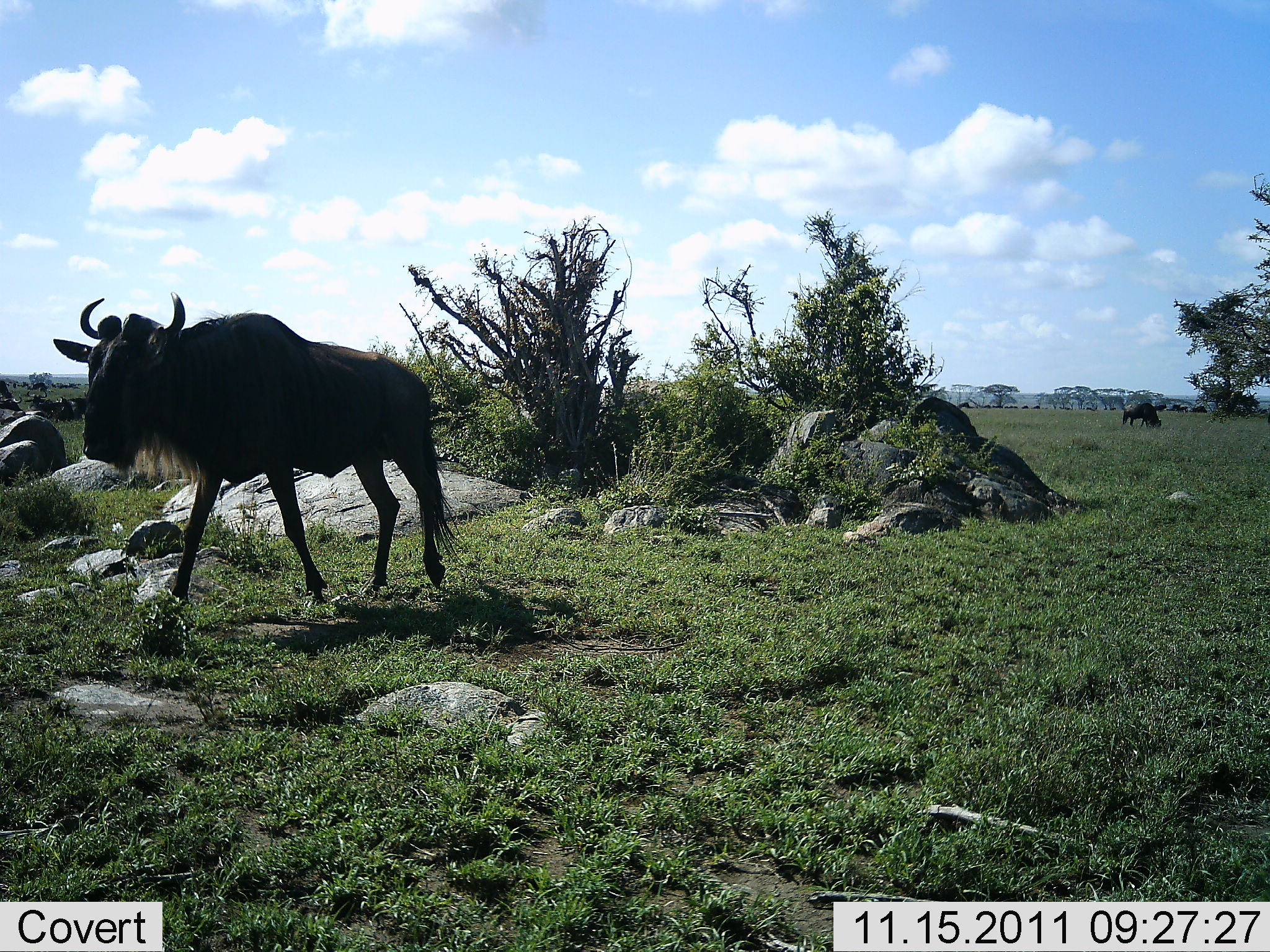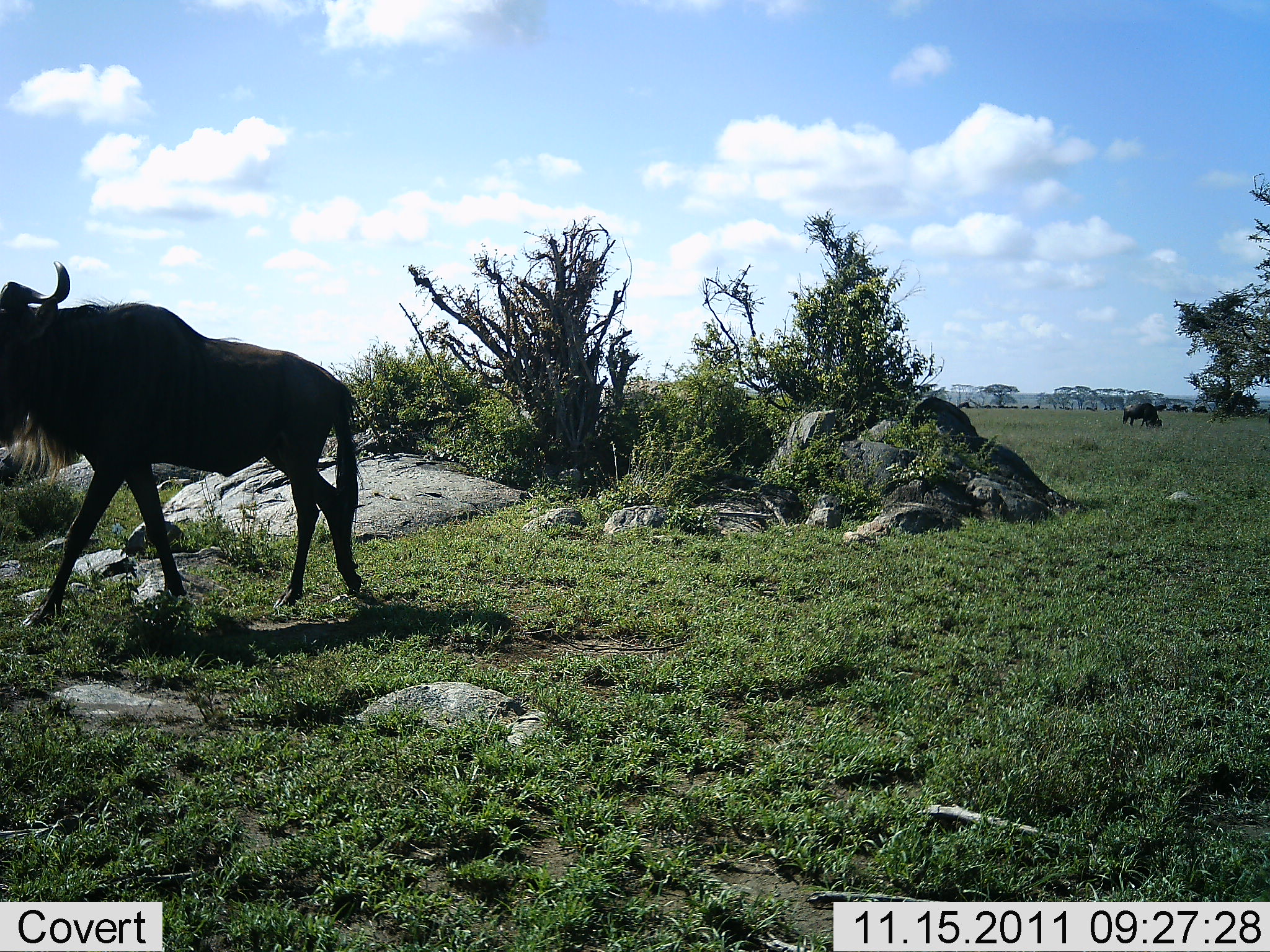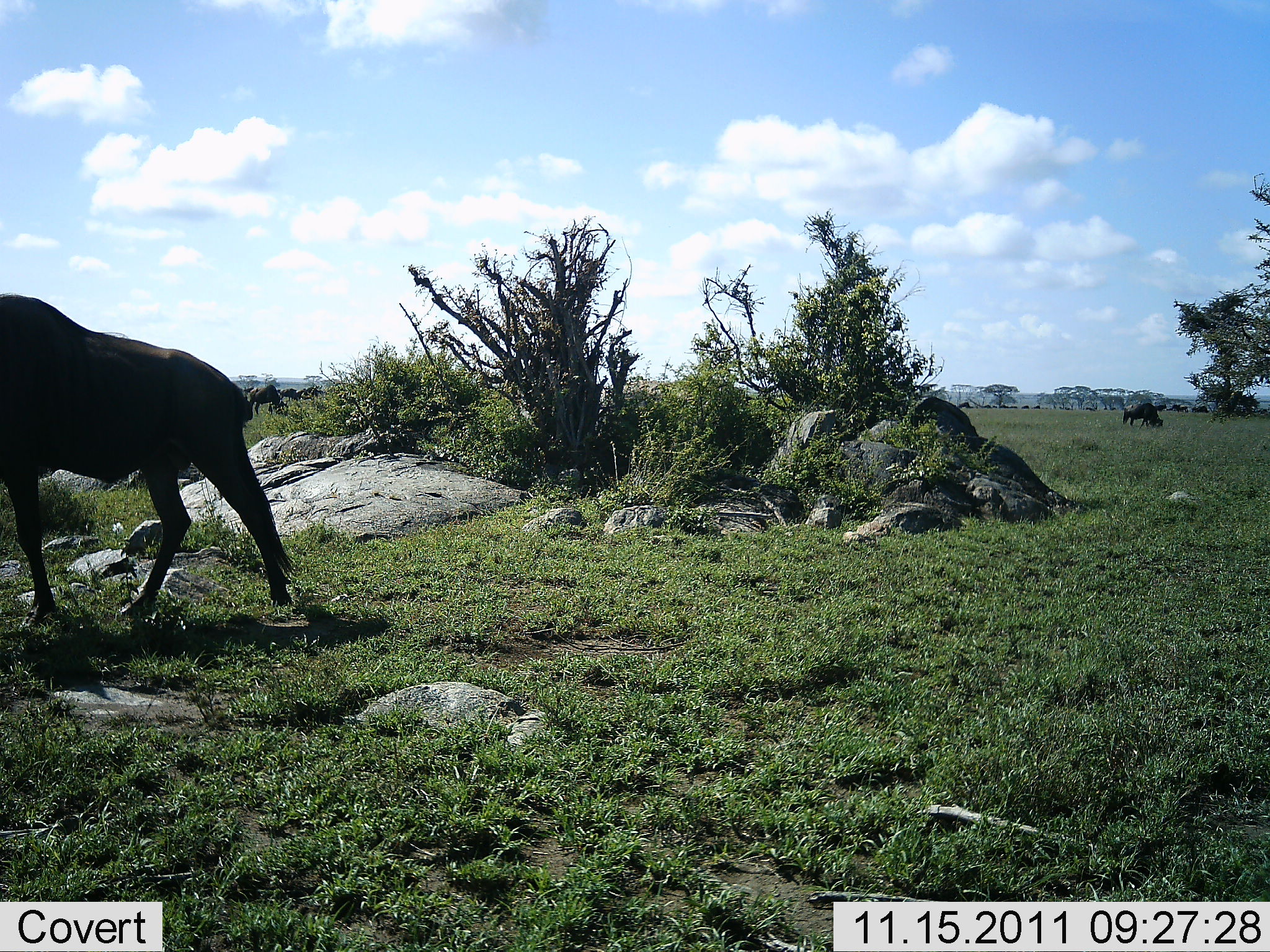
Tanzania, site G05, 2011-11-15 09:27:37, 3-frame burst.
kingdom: Animalia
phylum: Chordata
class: Mammalia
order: Artiodactyla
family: Bovidae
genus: Connochaetes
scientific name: Connochaetes taurinus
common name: blue wildebeest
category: wildebeest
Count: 2.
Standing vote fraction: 43%.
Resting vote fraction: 0%.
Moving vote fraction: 100%.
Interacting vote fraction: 0%.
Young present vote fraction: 0%.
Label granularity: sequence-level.